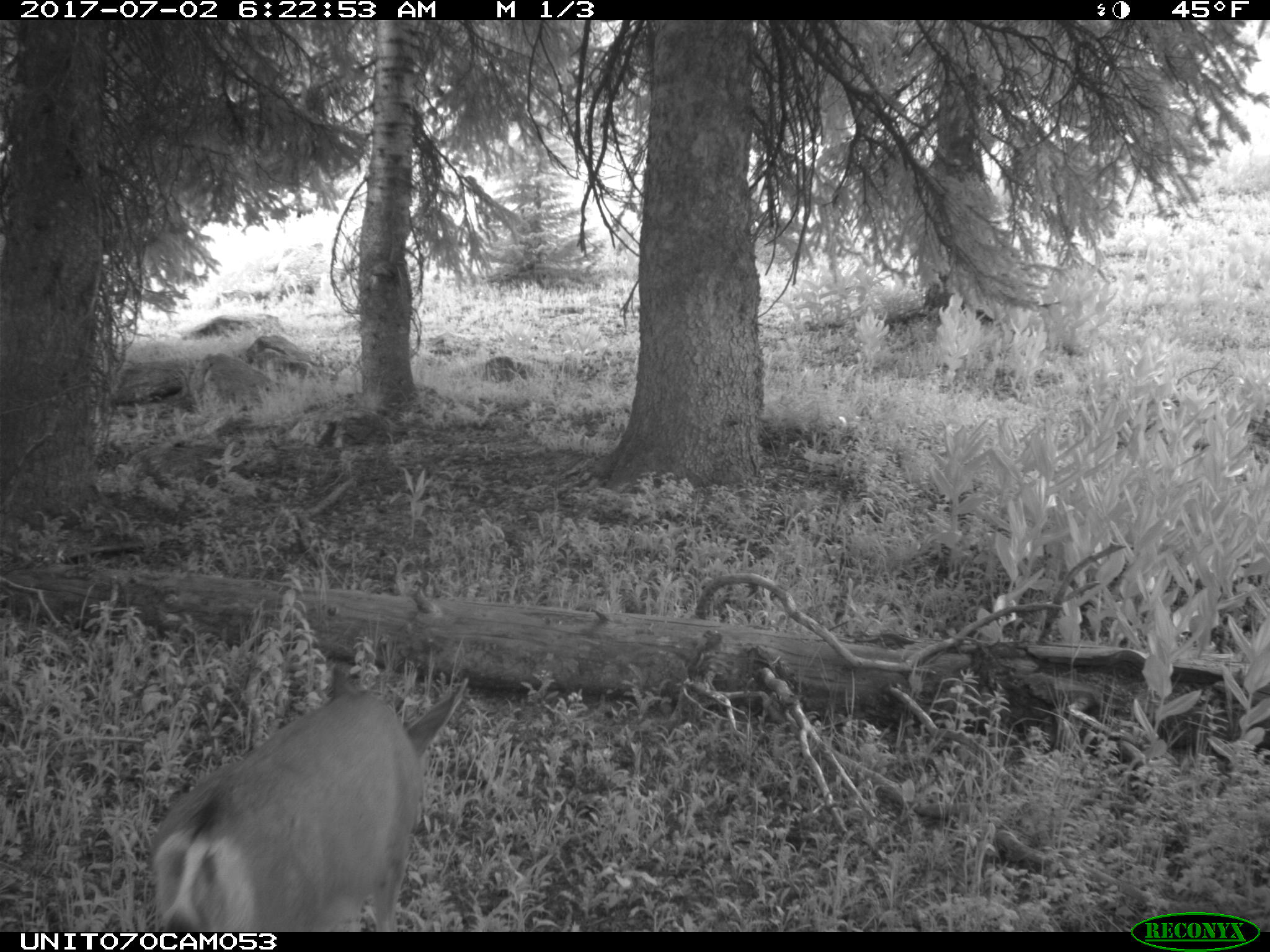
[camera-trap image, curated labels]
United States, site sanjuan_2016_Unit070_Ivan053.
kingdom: Animalia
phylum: Chordata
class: Mammalia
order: Artiodactyla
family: Cervidae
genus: Odocoileus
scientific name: Odocoileus hemionus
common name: mule deer